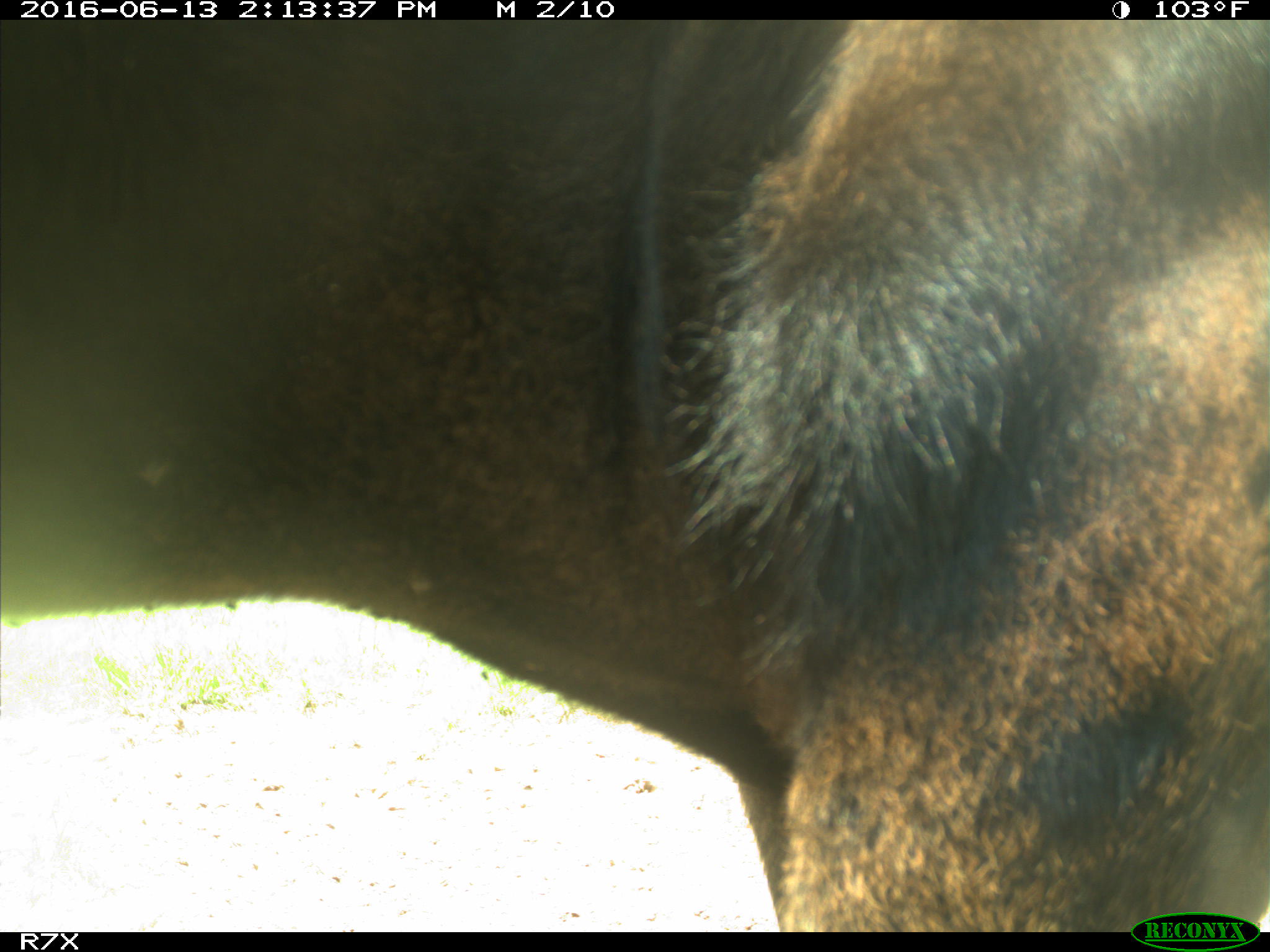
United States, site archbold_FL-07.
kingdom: Animalia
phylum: Chordata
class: Mammalia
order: Artiodactyla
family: Bovidae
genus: Bos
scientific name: Bos taurus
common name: domestic cow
Bos taurus (domestic cow).